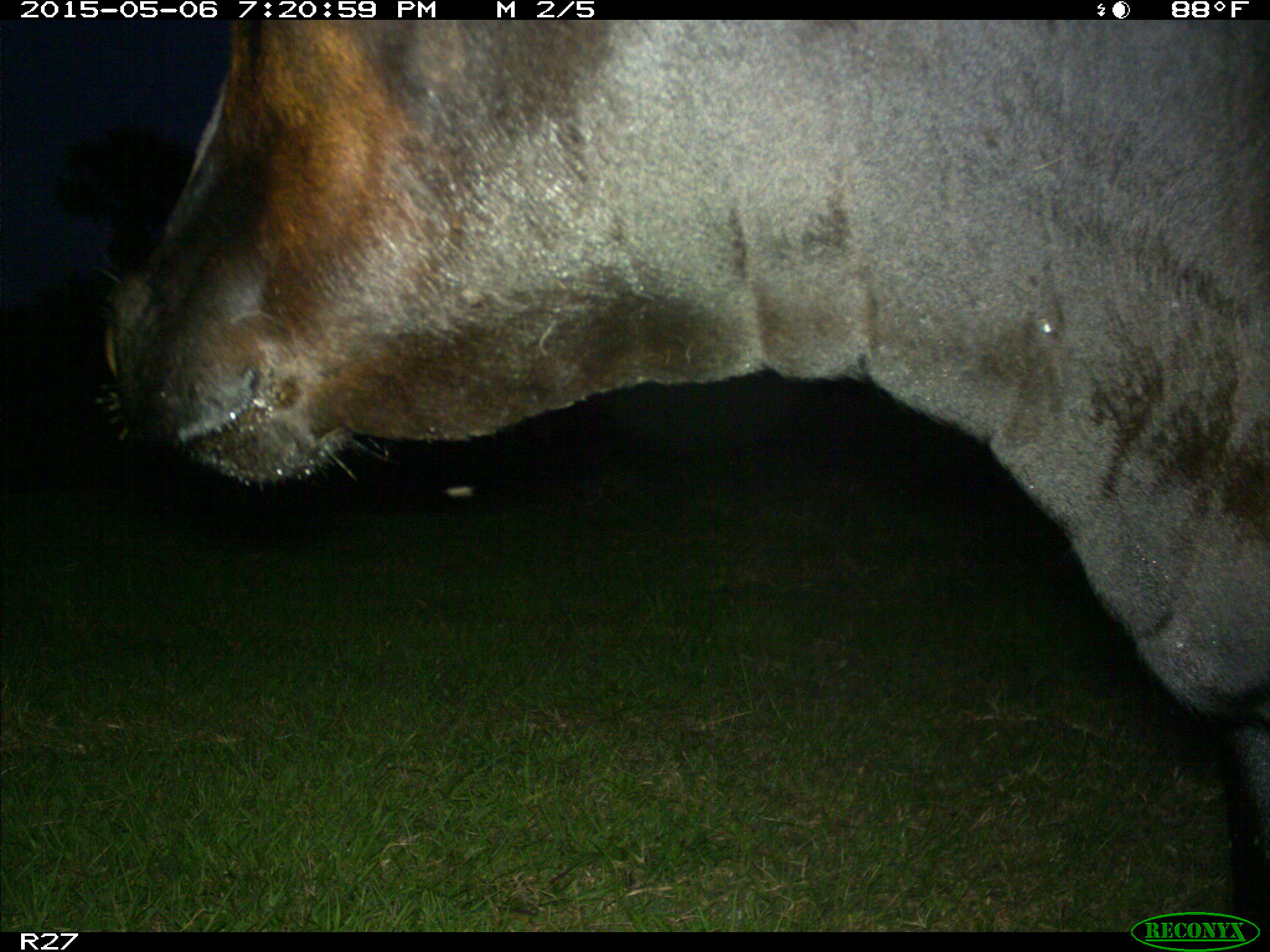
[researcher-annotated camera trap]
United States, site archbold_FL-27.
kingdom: Animalia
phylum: Chordata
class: Mammalia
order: Artiodactyla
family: Bovidae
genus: Bos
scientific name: Bos taurus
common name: domestic cow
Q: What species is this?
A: Bos taurus (domestic cow).